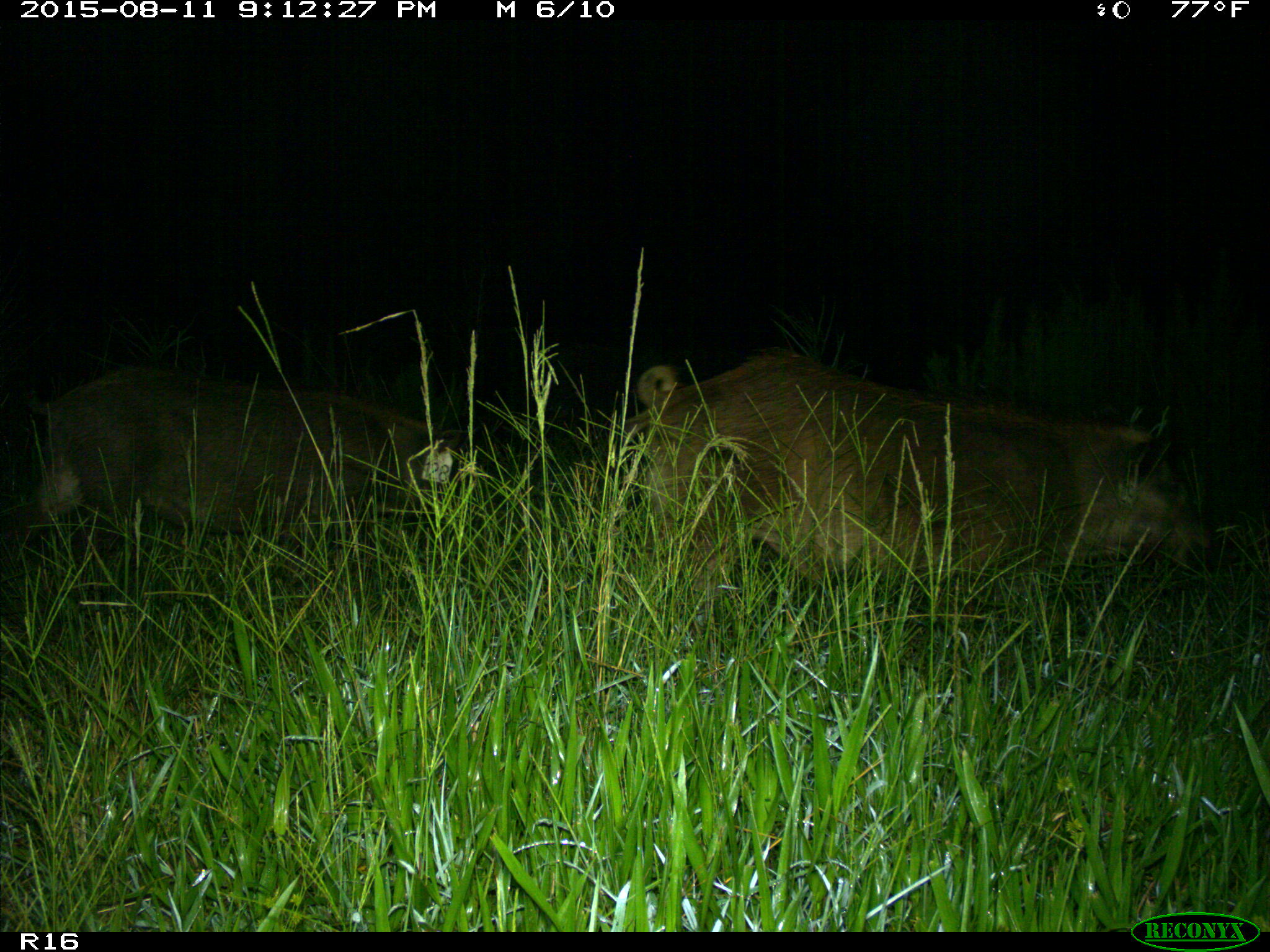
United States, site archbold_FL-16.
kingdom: Animalia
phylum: Chordata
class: Mammalia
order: Artiodactyla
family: Suidae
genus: Sus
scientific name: Sus scrofa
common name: wild boar